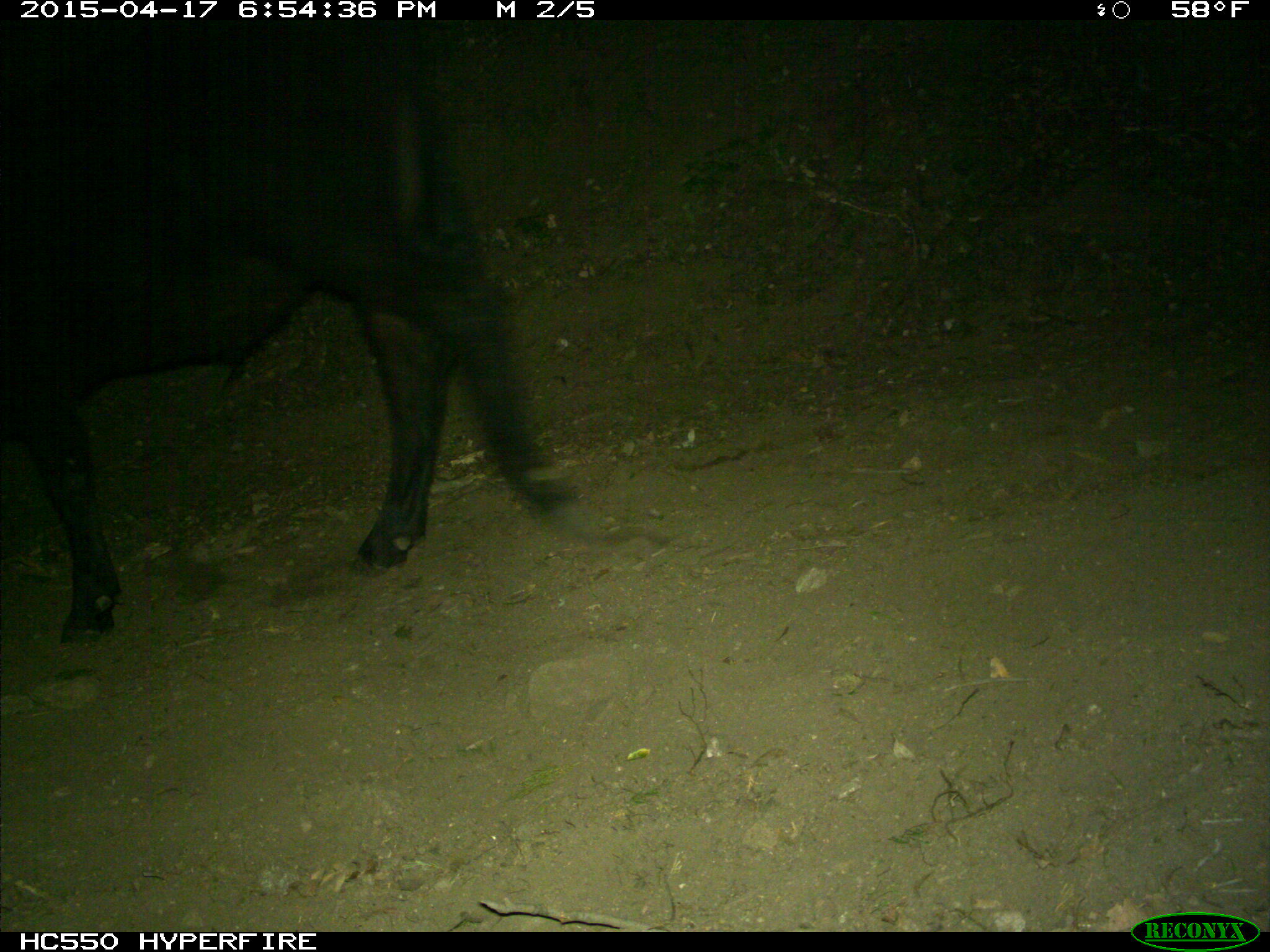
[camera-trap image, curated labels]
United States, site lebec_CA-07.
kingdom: Animalia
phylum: Chordata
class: Mammalia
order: Artiodactyla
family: Bovidae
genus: Bos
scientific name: Bos taurus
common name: domestic cow